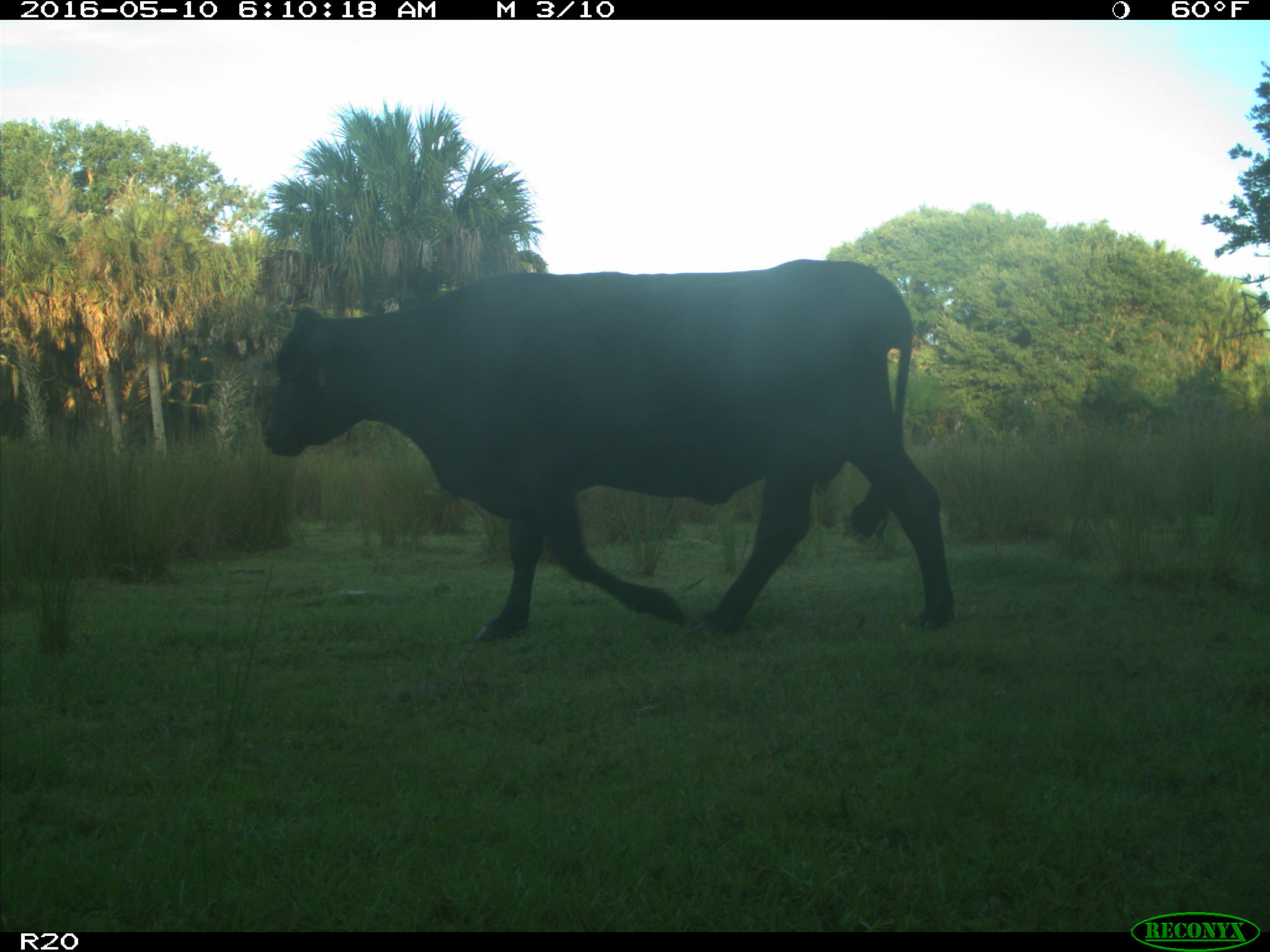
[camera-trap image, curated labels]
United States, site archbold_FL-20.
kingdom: Animalia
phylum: Chordata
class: Mammalia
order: Artiodactyla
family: Bovidae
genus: Bos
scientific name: Bos taurus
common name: domestic cow